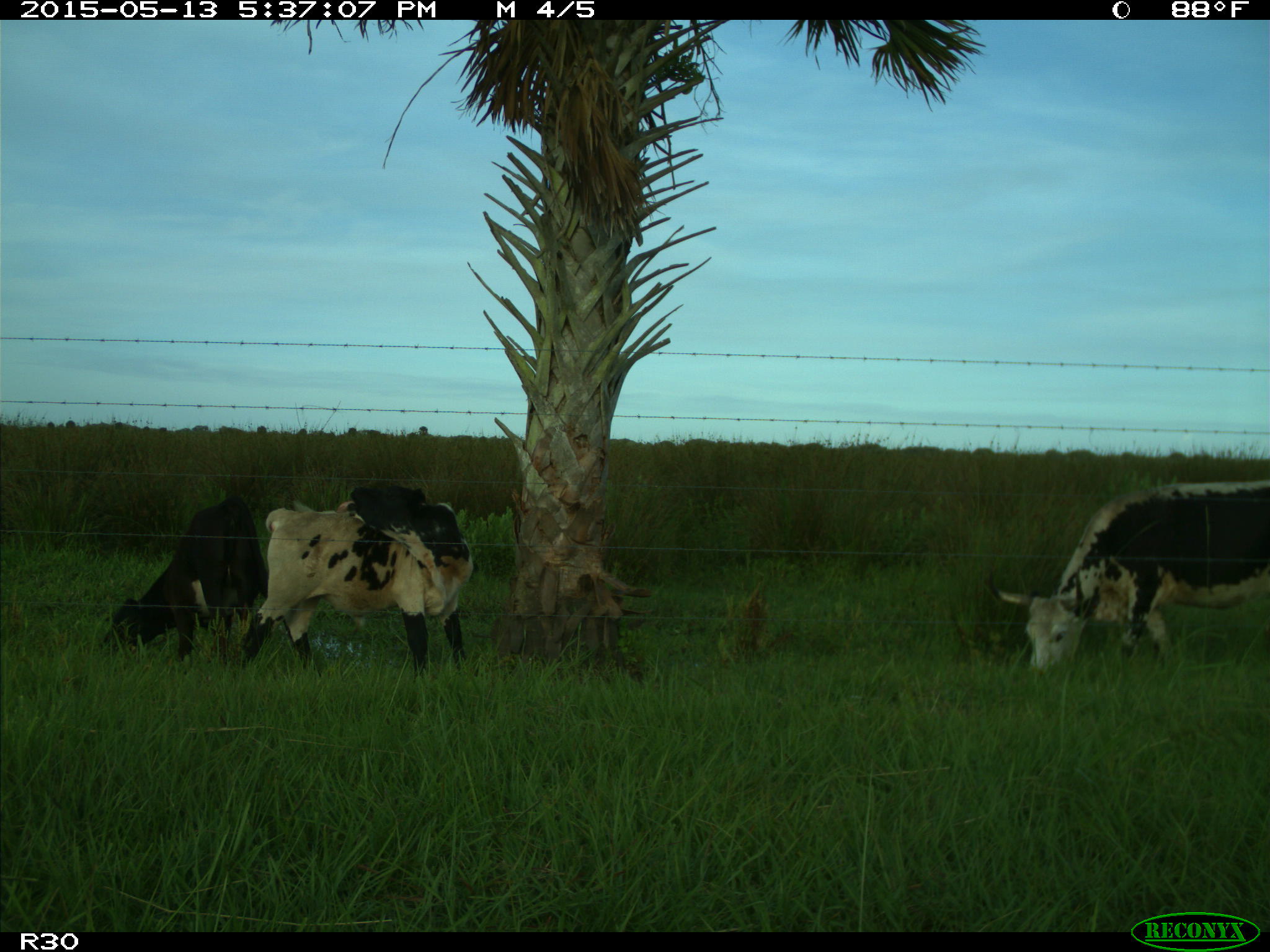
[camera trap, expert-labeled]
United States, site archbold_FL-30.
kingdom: Animalia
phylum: Chordata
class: Mammalia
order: Artiodactyla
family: Bovidae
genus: Bos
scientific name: Bos taurus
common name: domestic cow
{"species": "Bos taurus (domestic cow)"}